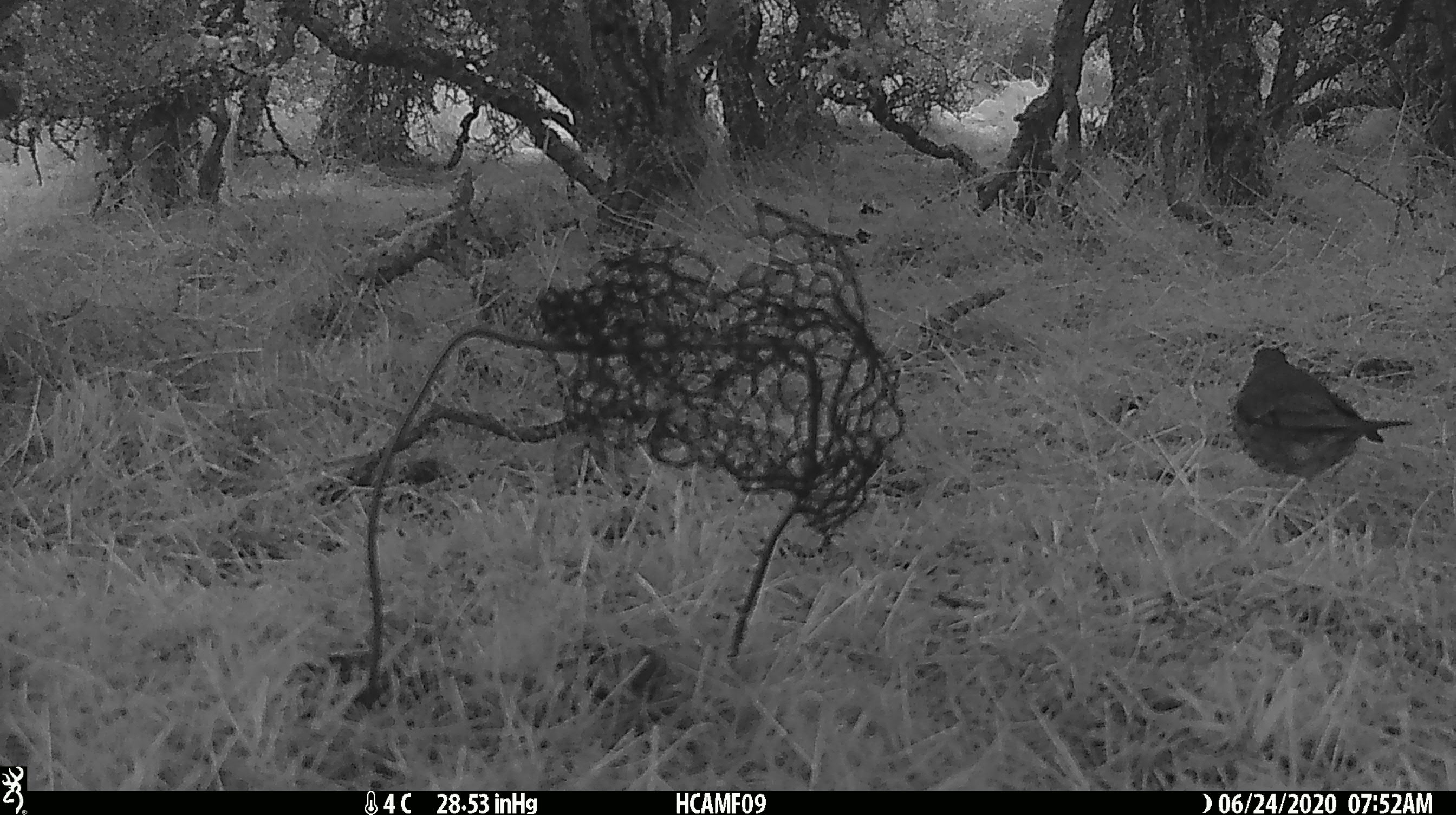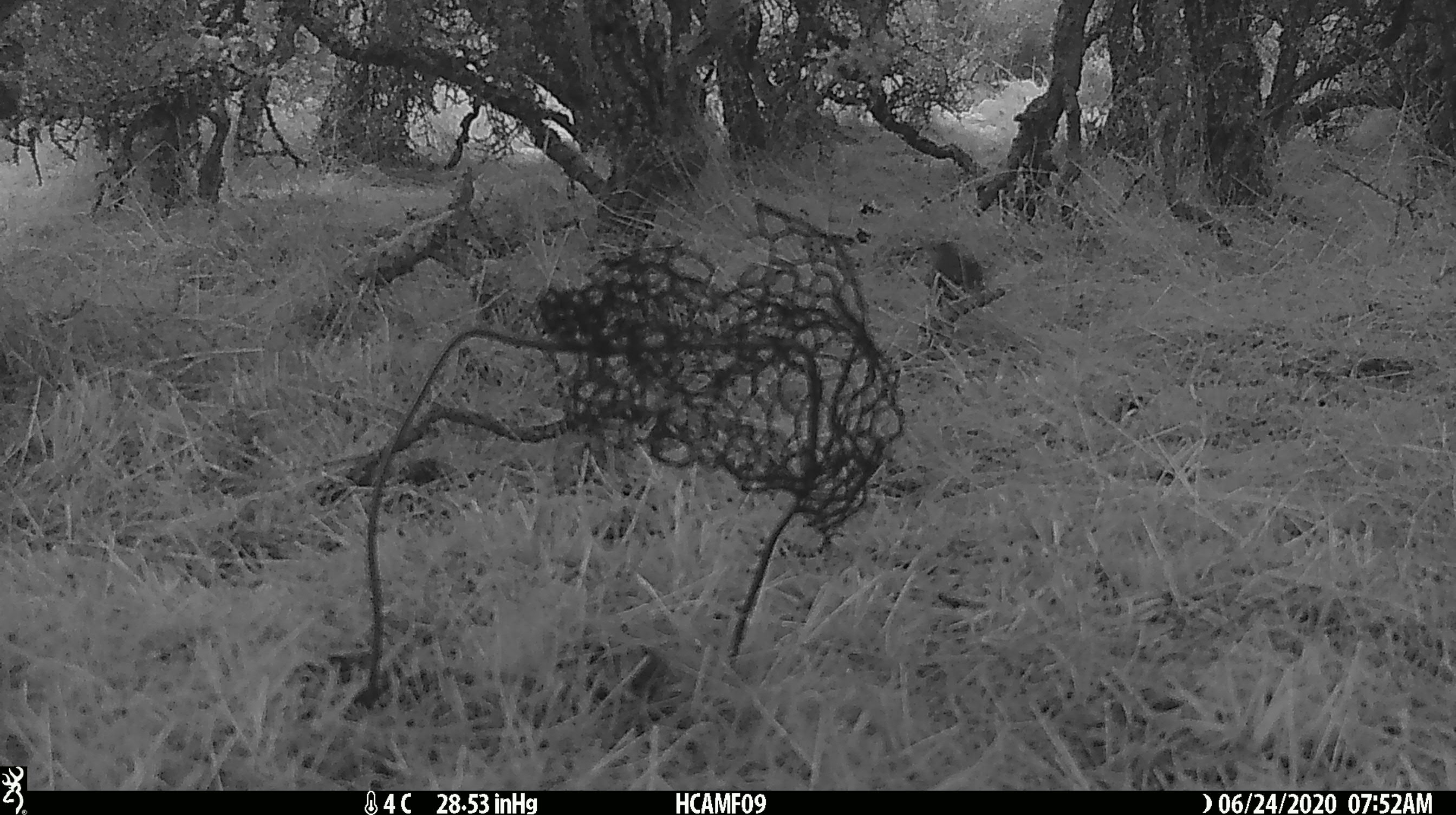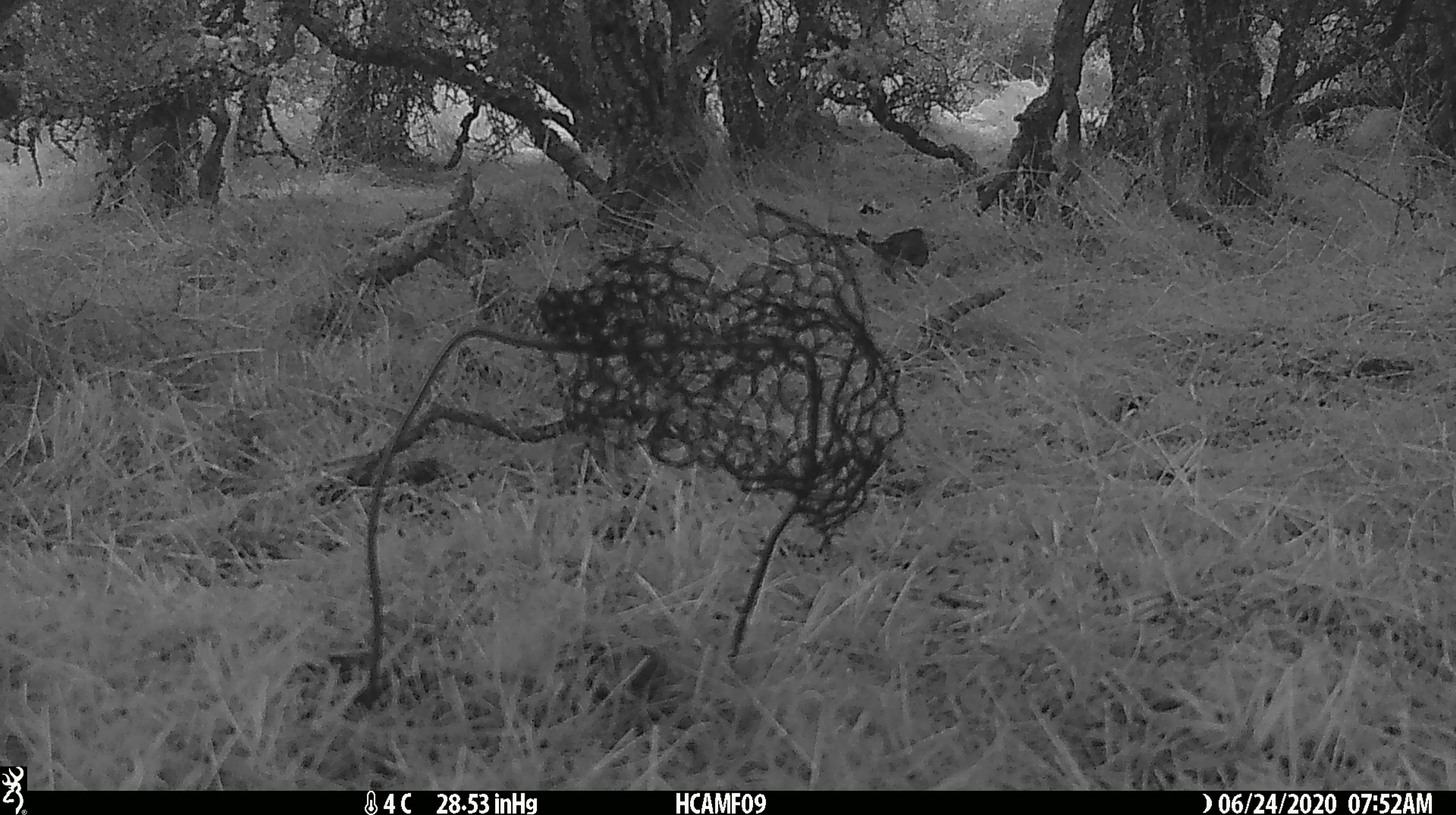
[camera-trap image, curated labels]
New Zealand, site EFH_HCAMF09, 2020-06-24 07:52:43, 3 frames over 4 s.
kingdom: Animalia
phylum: Chordata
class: Aves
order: Passeriformes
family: Turdidae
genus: Turdus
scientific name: Turdus philomelos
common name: song thrush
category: thrush